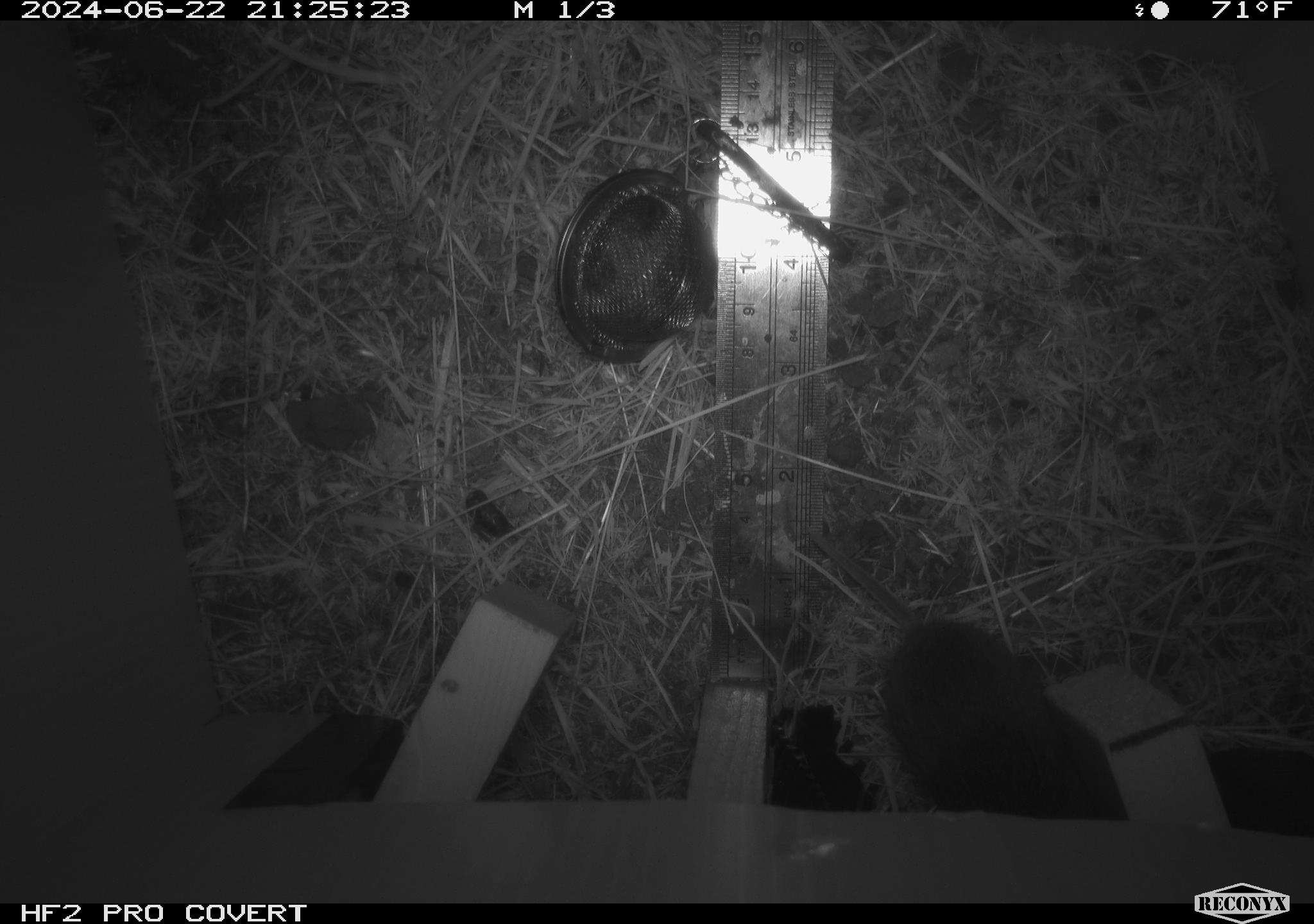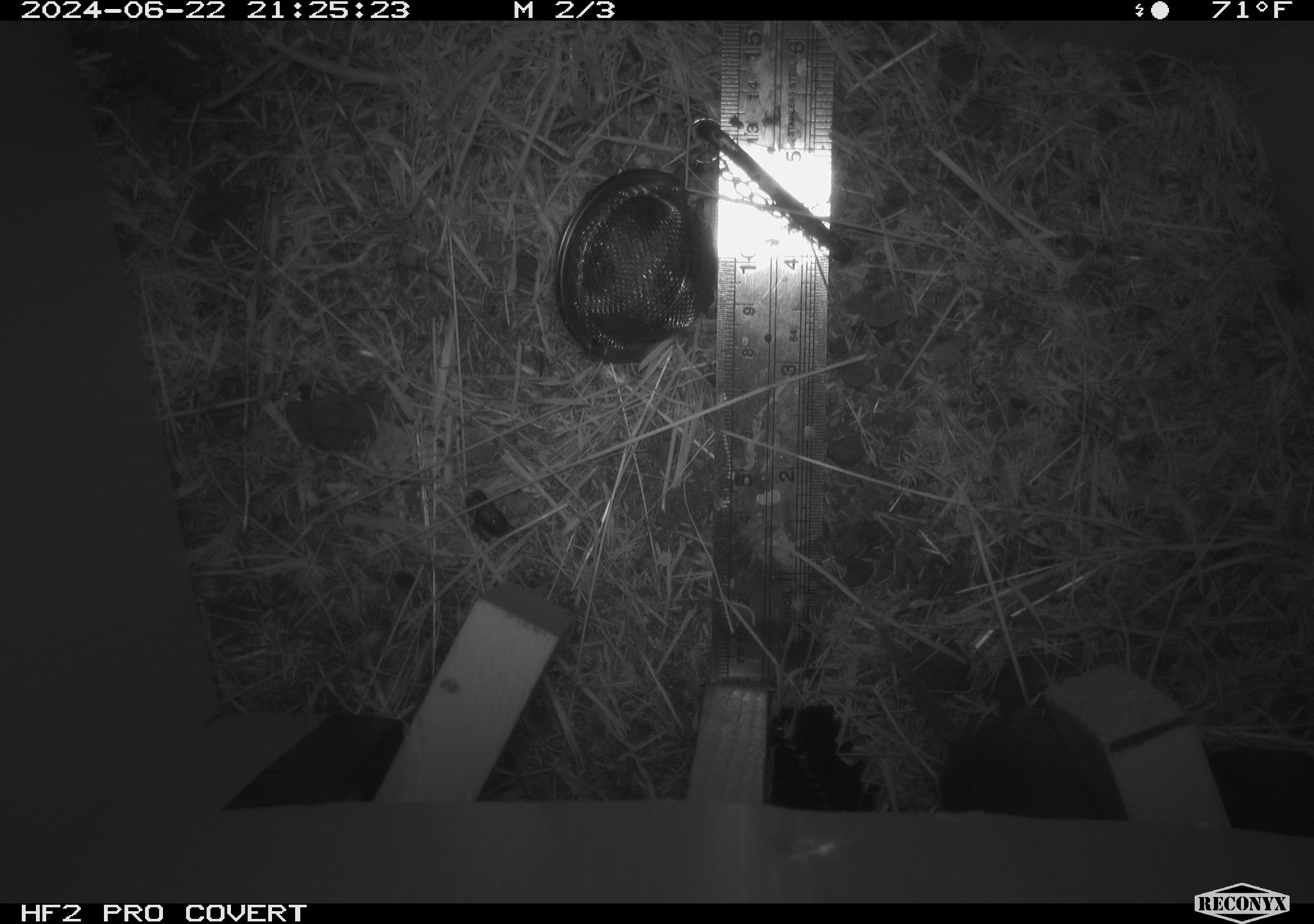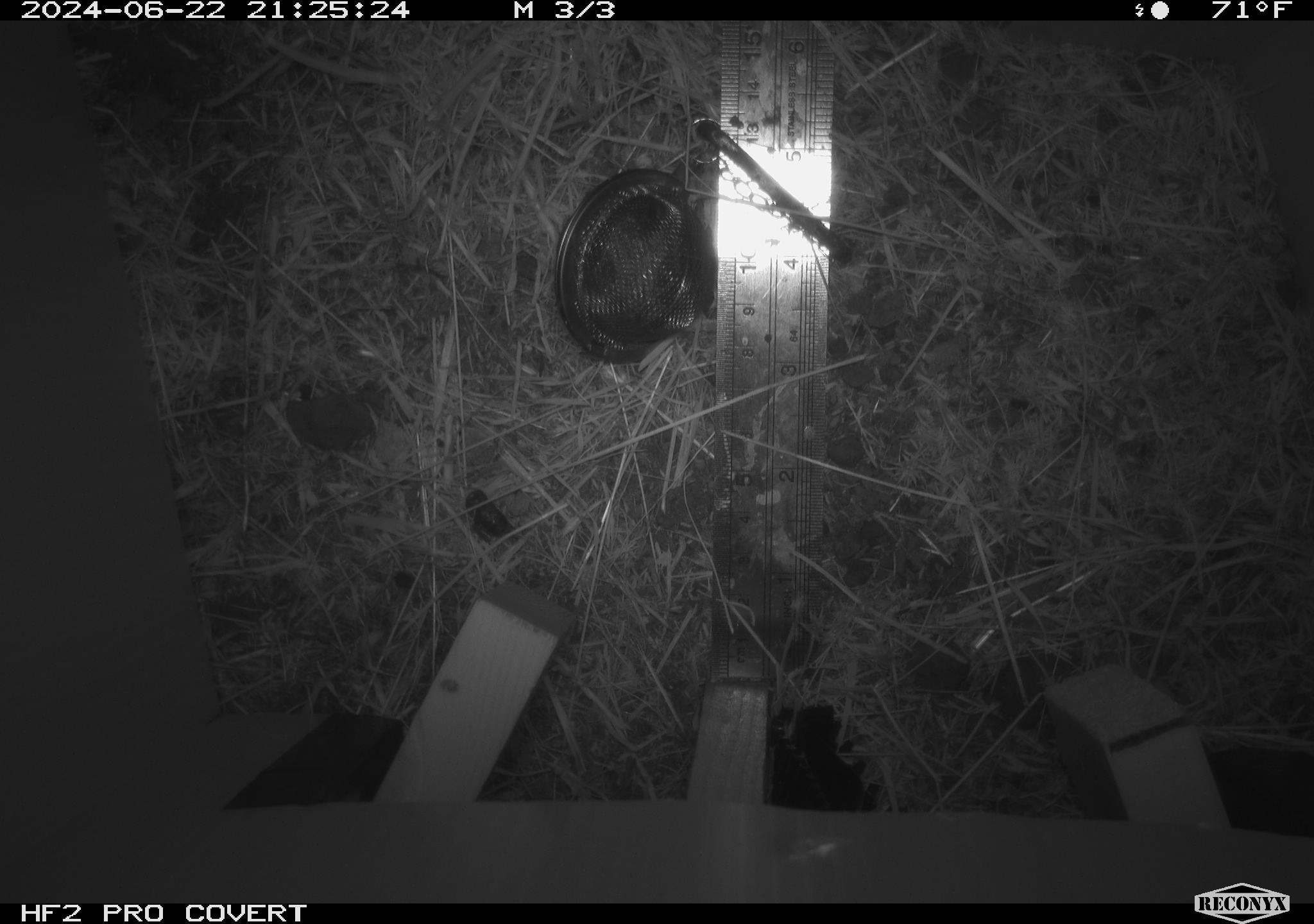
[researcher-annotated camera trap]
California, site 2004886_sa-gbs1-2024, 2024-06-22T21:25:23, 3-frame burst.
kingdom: Animalia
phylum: Chordata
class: Mammalia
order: Rodentia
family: Cricetidae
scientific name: Arvicolinae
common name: voles, lemmings, and muskrats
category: arvicolinae subfamily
Arvicolinae subfamily (voles, lemmings, and muskrats) (Arvicolinae).